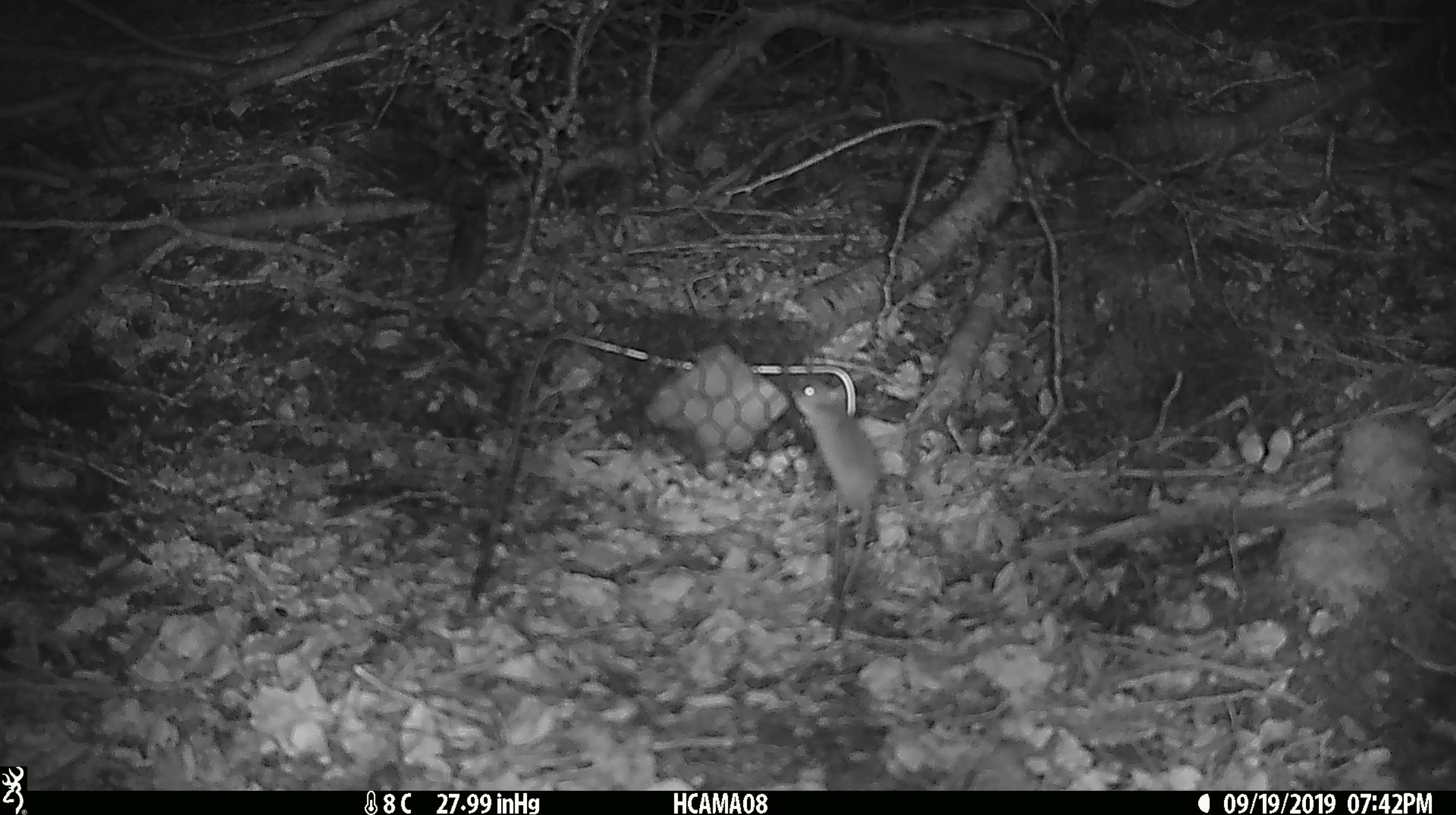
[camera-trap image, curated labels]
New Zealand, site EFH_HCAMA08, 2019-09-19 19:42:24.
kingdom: Animalia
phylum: Chordata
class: Mammalia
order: Rodentia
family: Muridae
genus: Mus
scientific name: Mus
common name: mouse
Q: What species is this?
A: Mouse (Mus).